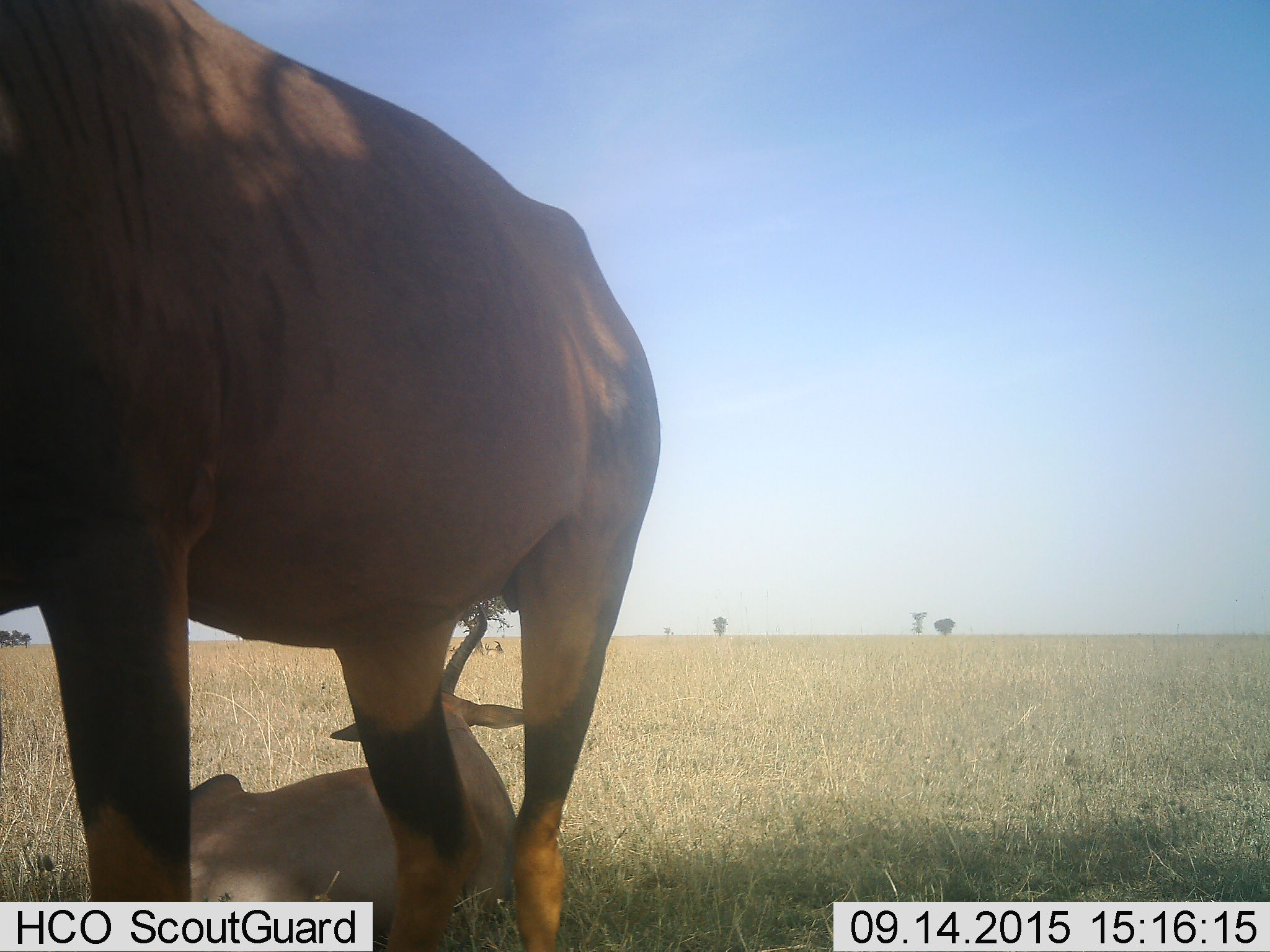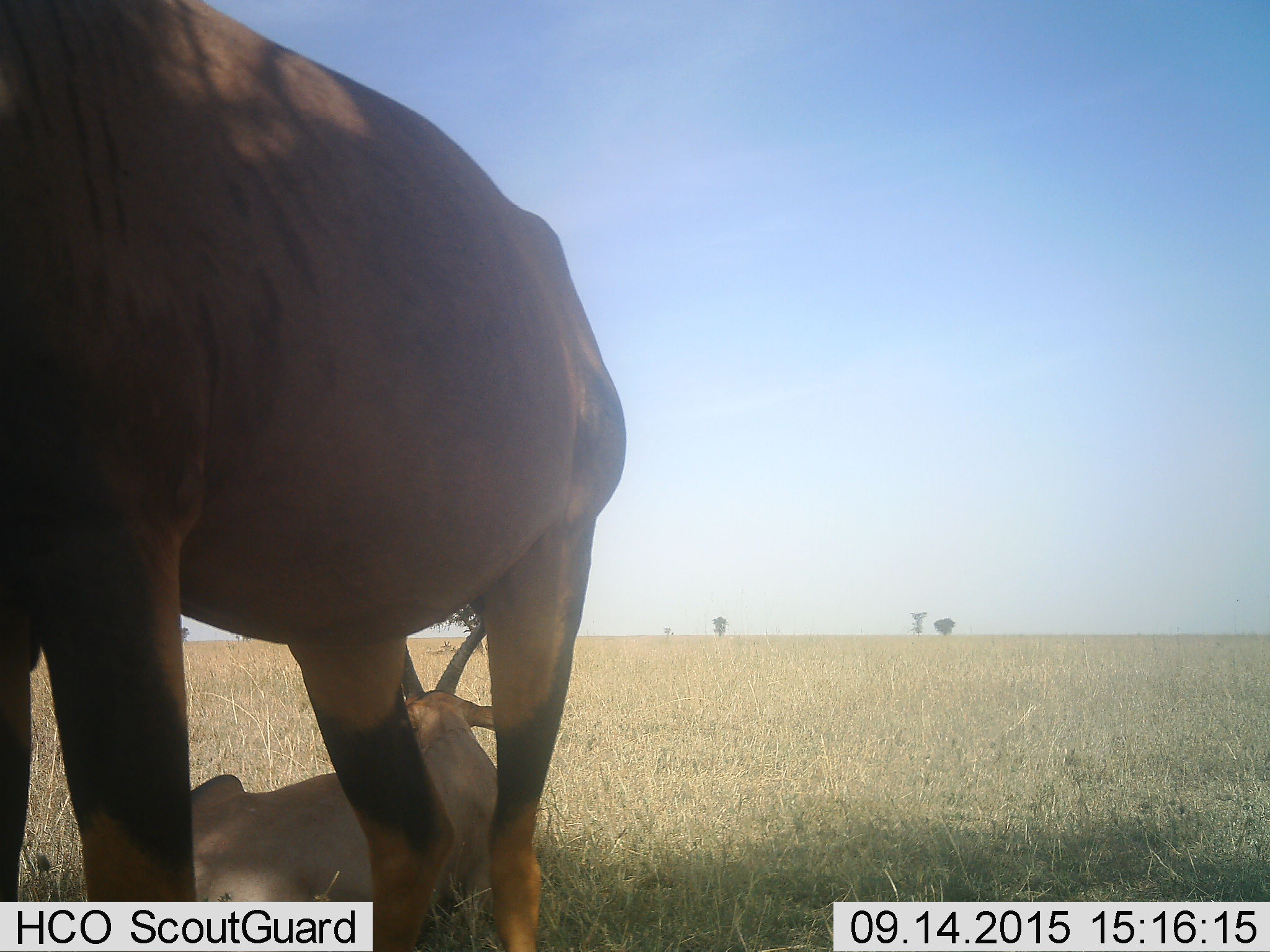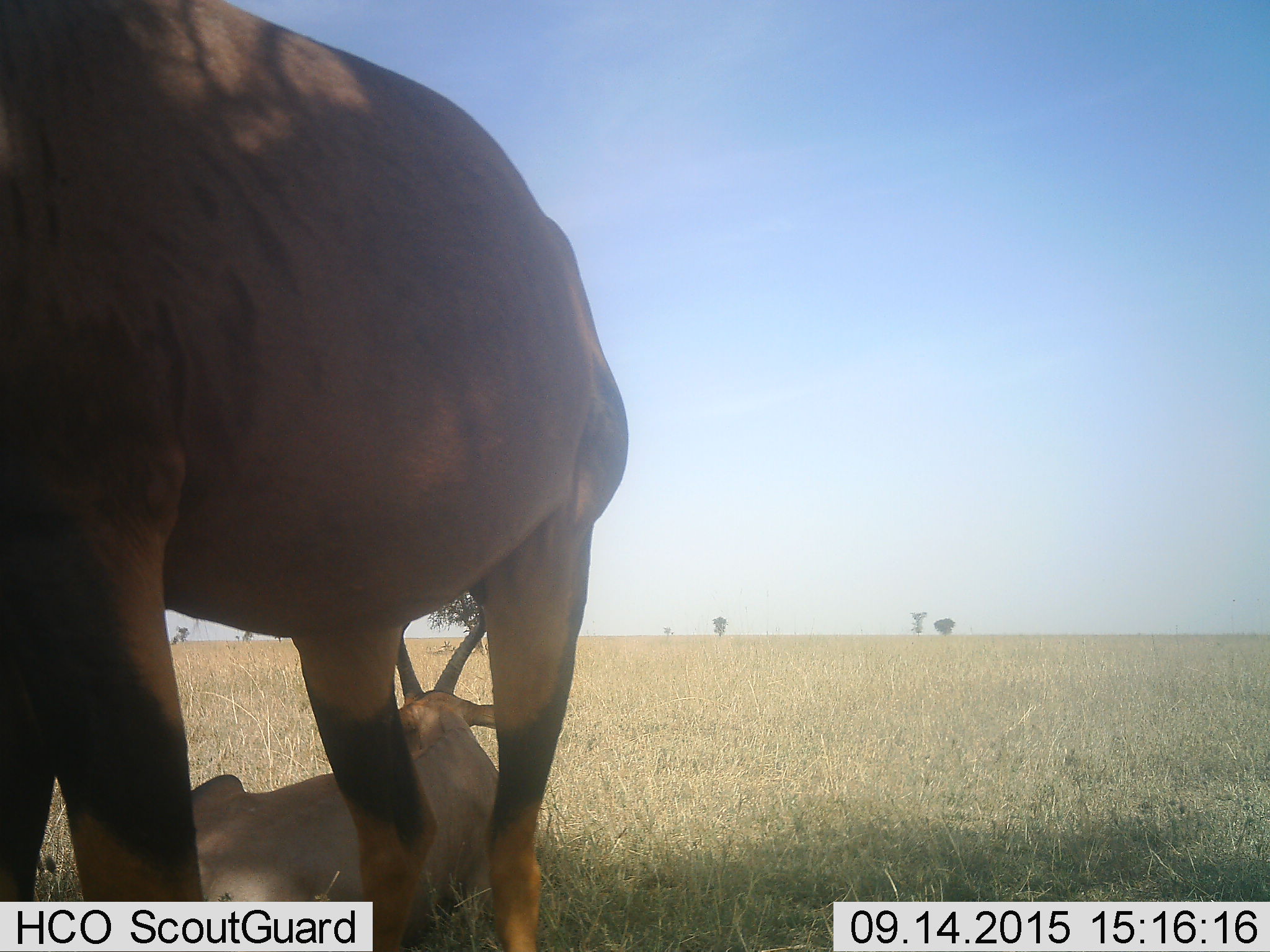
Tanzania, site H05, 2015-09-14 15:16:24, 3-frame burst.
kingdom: Animalia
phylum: Chordata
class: Mammalia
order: Artiodactyla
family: Bovidae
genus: Damaliscus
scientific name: Damaliscus lunatus jimela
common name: topi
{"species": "topi (Damaliscus lunatus jimela)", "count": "6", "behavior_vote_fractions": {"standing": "80%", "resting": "100%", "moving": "0%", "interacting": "0%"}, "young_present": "0%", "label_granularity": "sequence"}